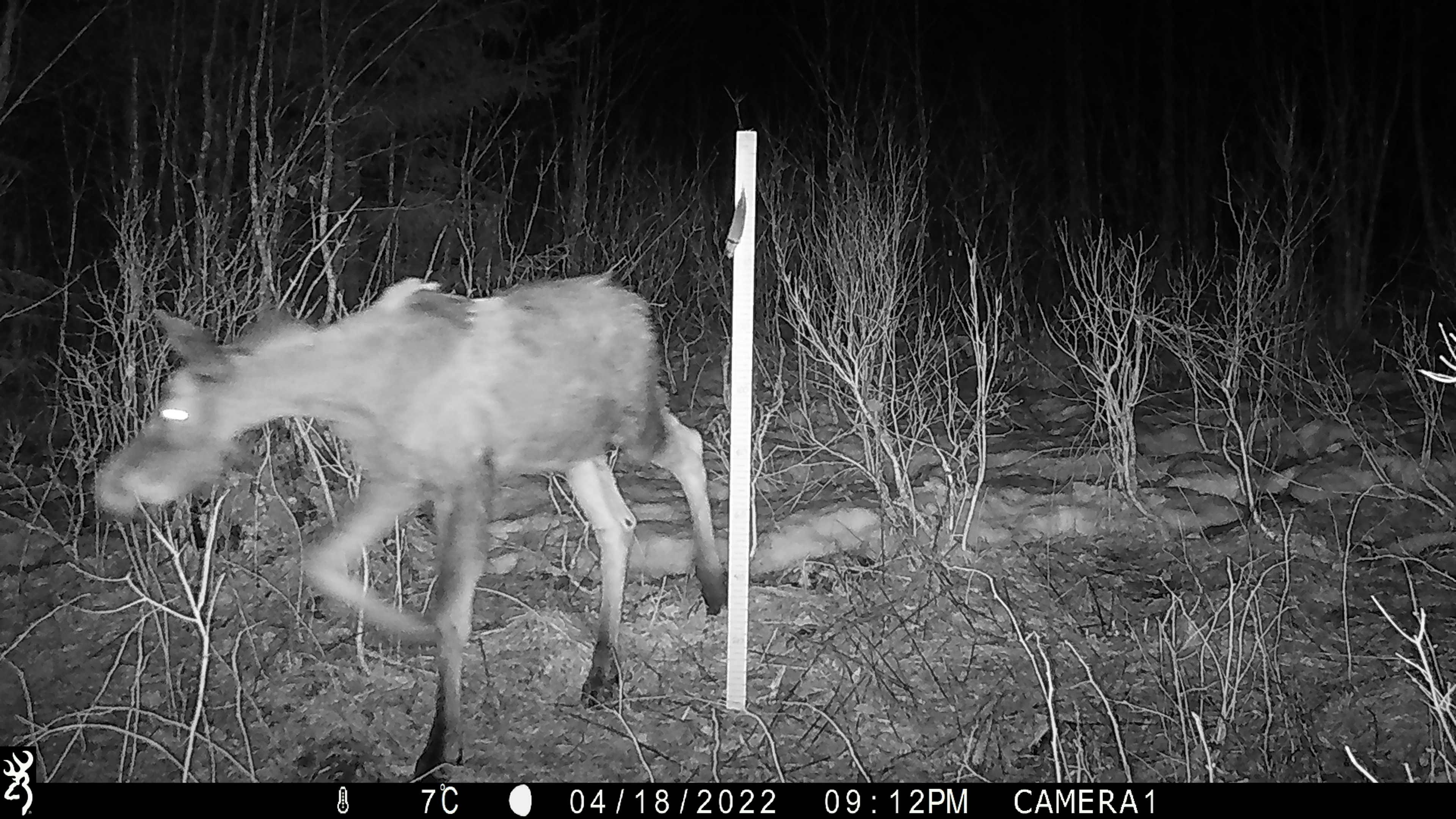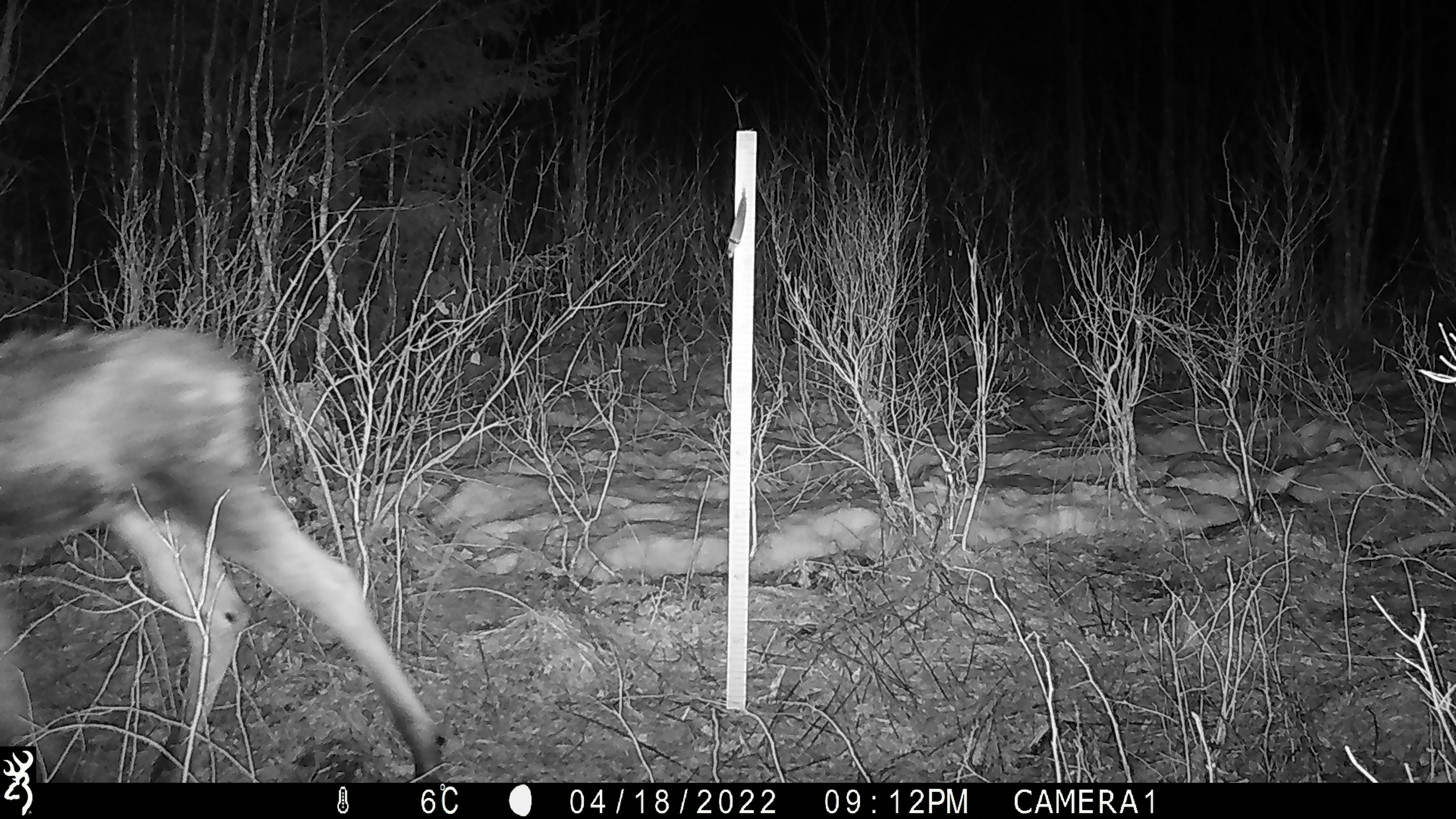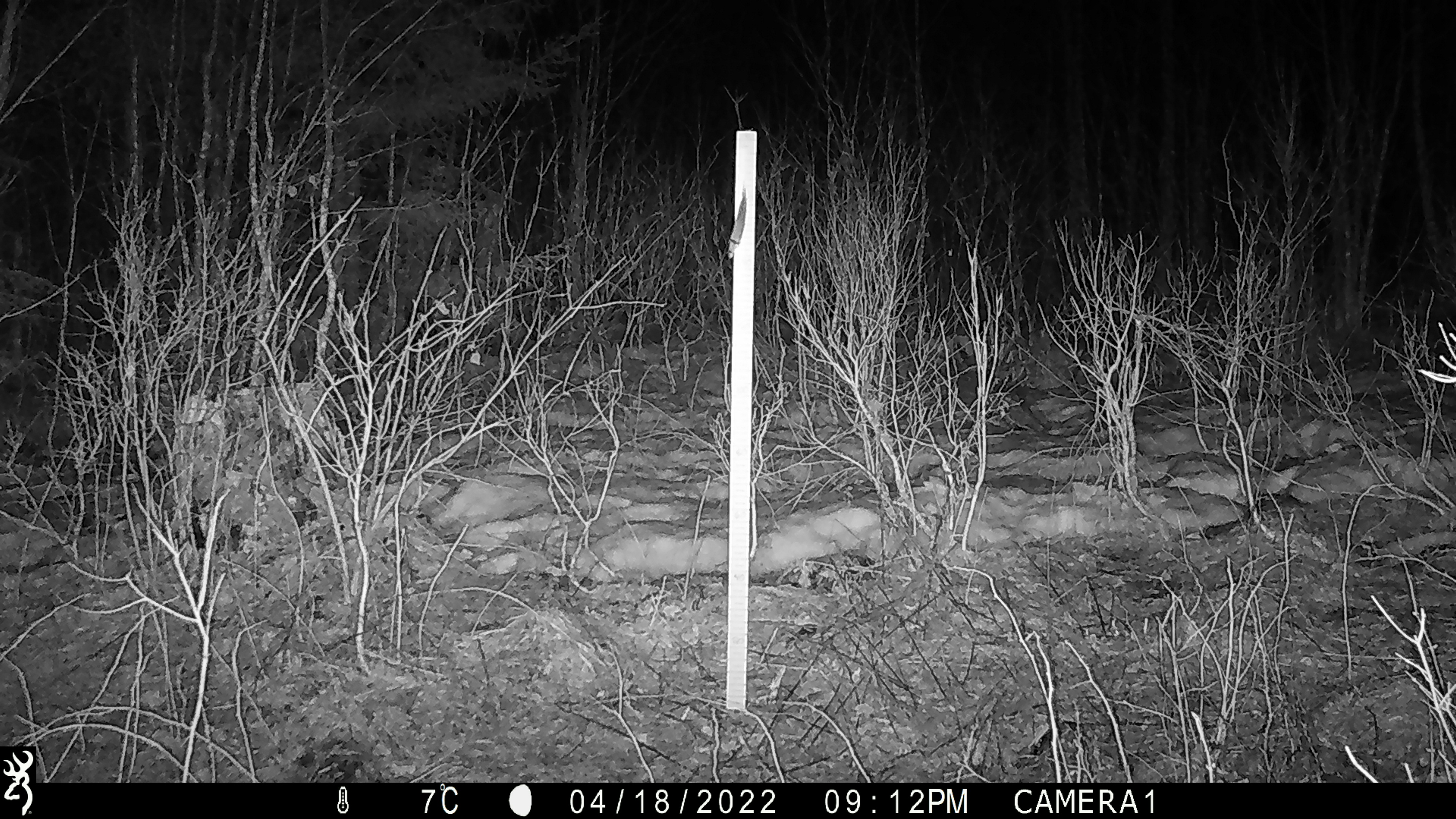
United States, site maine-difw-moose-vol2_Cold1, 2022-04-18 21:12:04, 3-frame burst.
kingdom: Animalia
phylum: Chordata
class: Mammalia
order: Artiodactyla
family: Cervidae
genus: Alces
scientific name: Alces alces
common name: moose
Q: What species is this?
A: Moose (Alces alces).